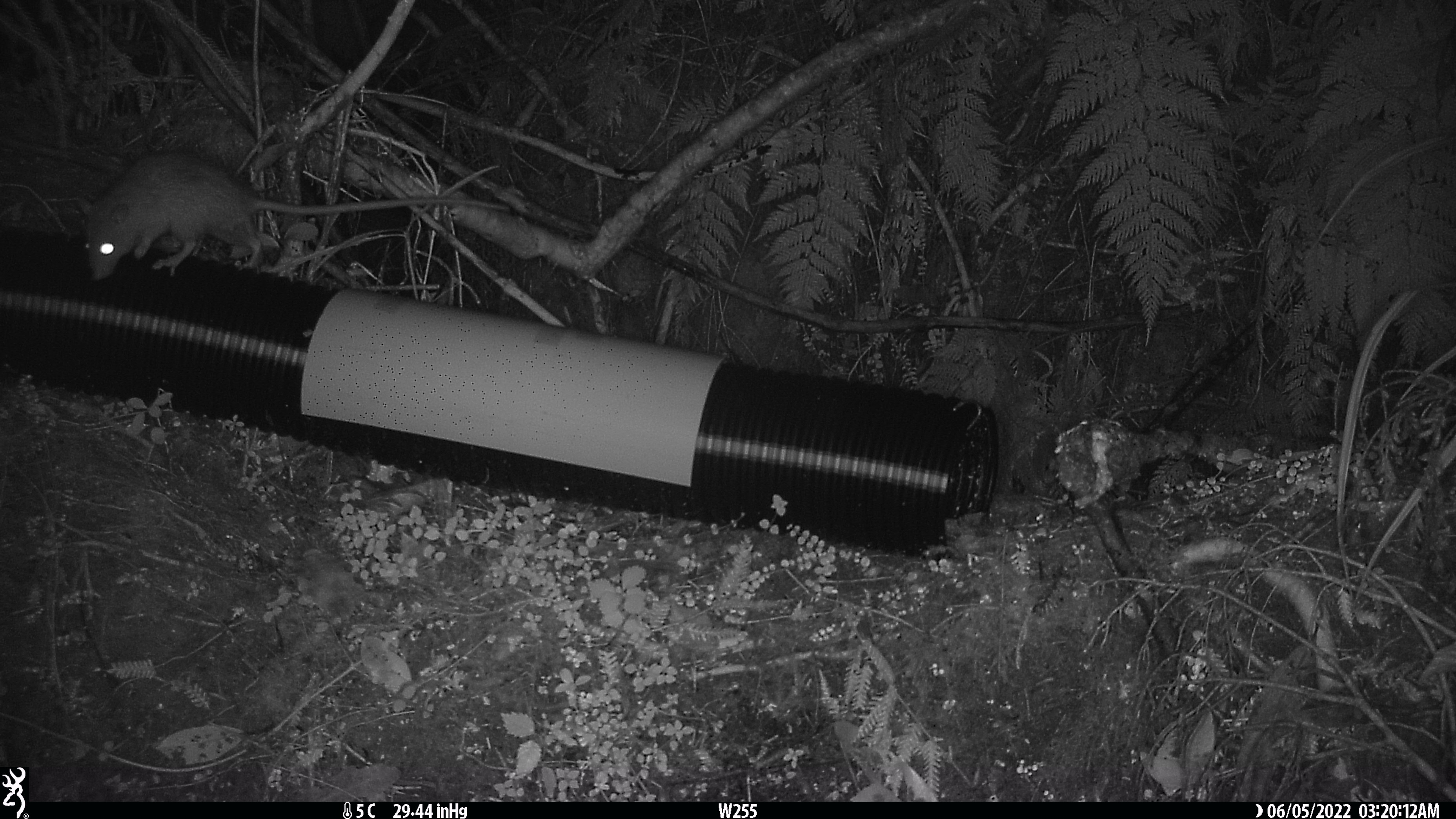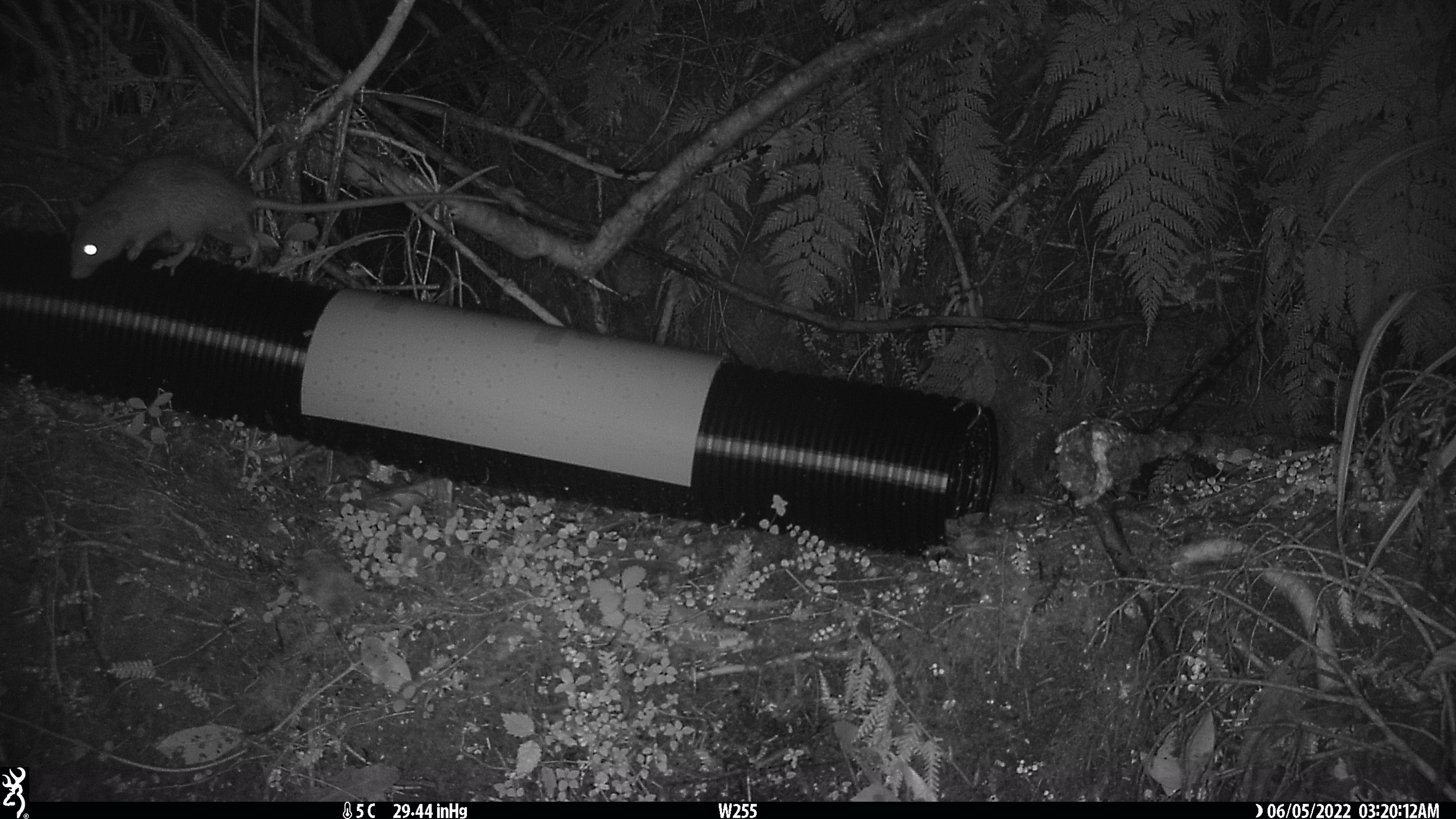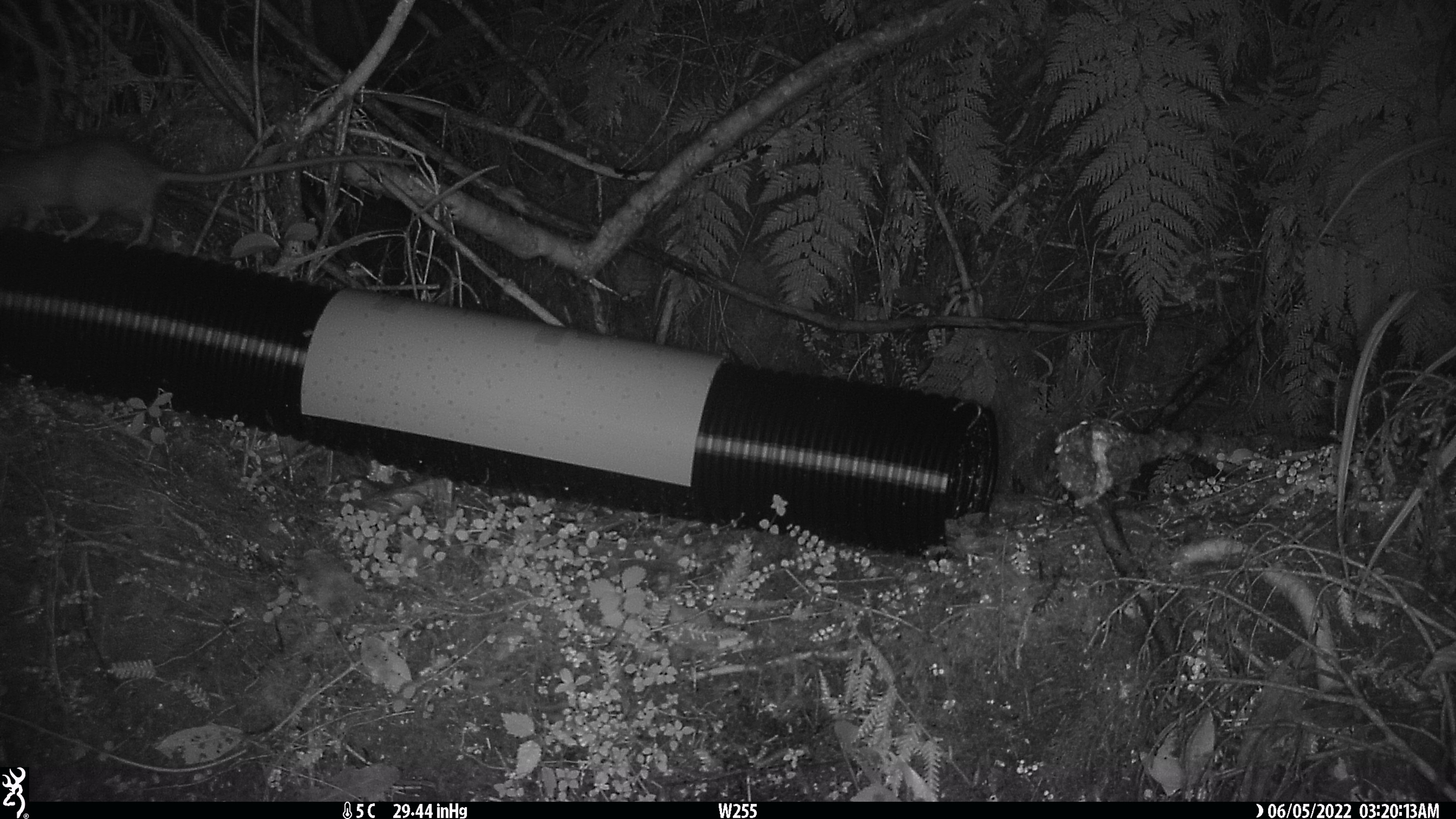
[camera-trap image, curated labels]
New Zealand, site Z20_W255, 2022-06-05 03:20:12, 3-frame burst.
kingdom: Animalia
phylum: Chordata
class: Mammalia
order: Rodentia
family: Muridae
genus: Rattus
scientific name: Rattus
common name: rat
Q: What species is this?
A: Rat (Rattus).